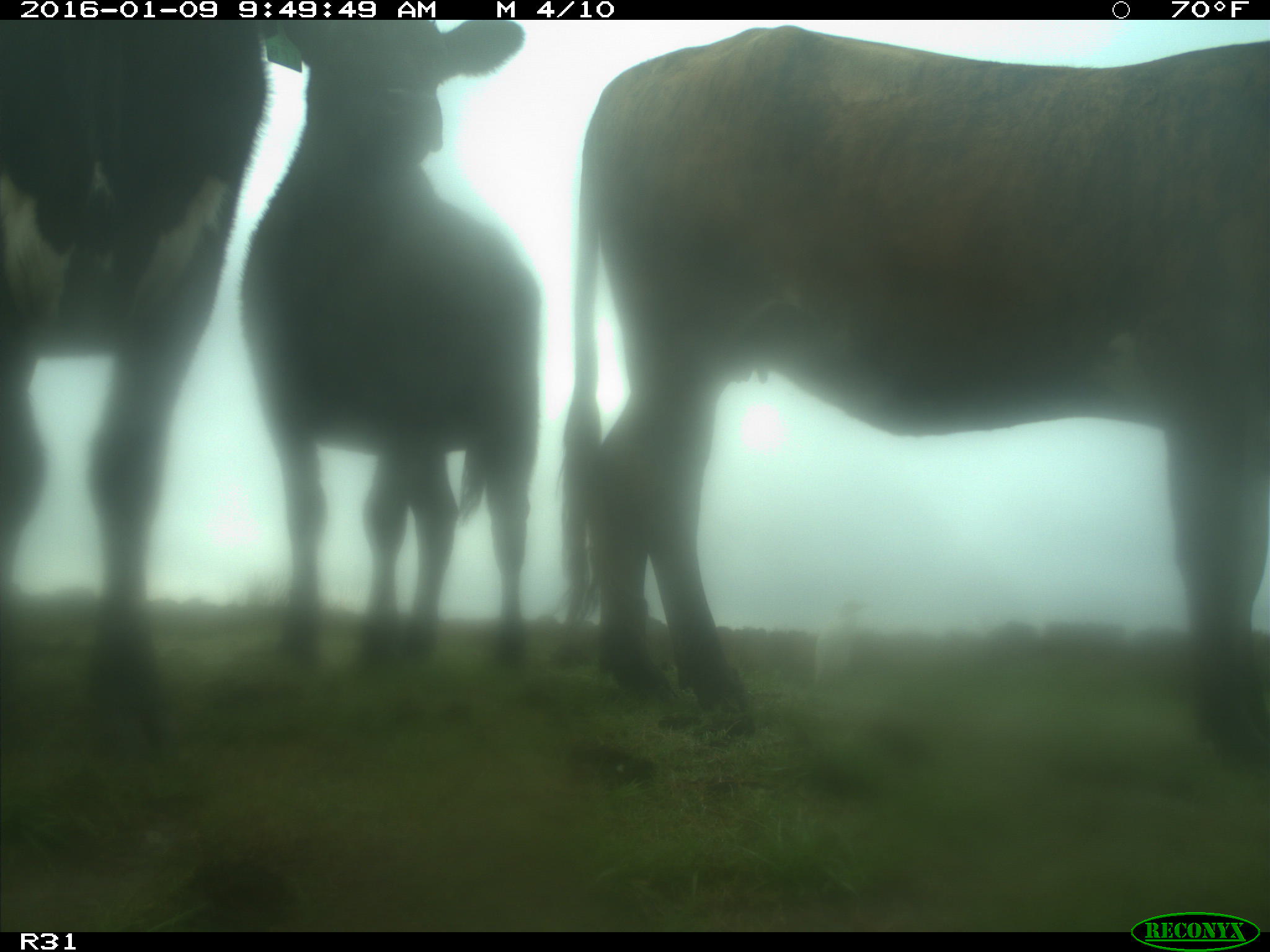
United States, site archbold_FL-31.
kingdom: Animalia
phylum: Chordata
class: Mammalia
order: Artiodactyla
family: Bovidae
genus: Bos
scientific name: Bos taurus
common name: domestic cow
Bos taurus (domestic cow).